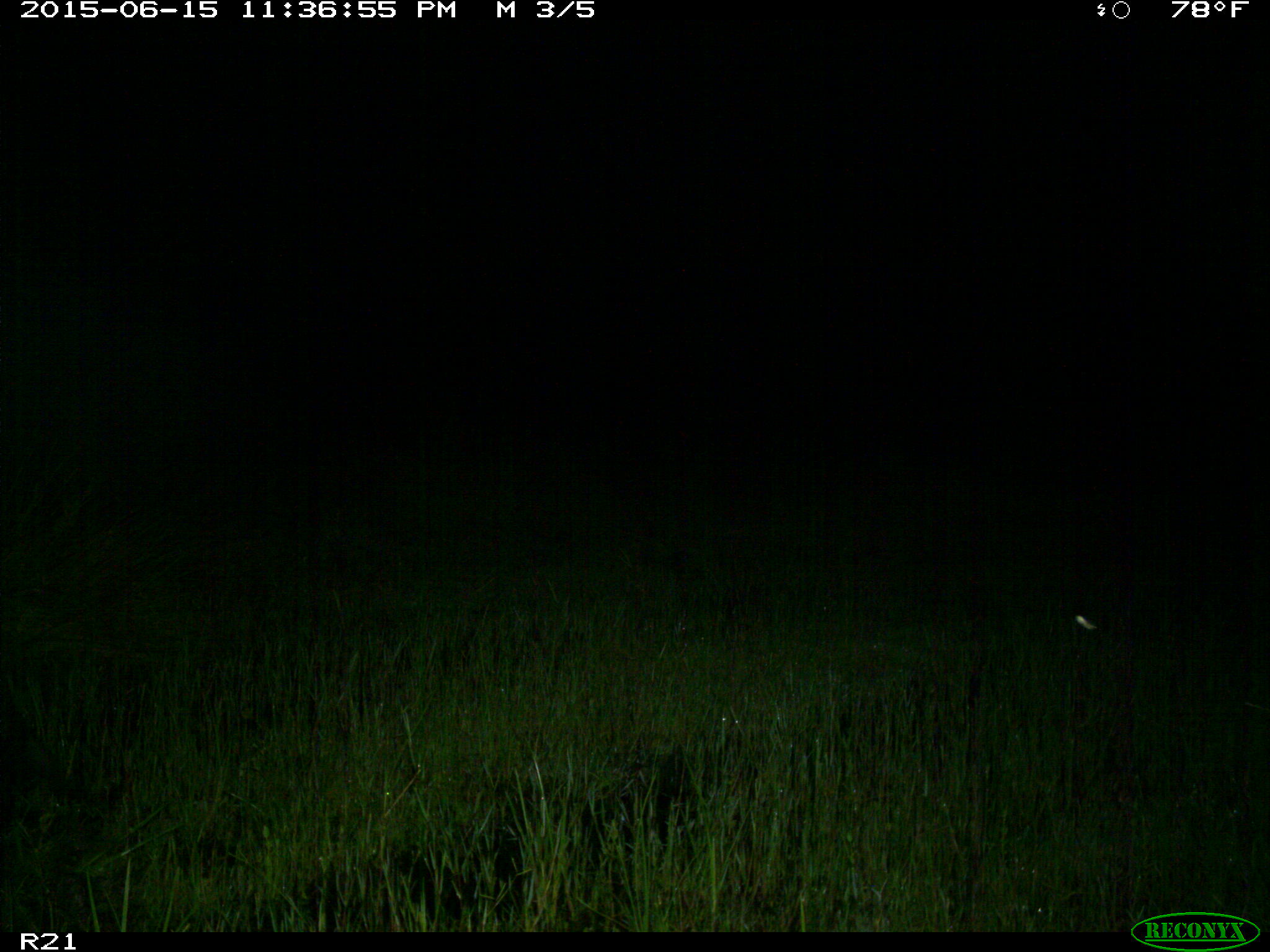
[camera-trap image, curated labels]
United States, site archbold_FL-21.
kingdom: Animalia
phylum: Chordata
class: Mammalia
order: Artiodactyla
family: Suidae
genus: Sus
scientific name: Sus scrofa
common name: wild boar